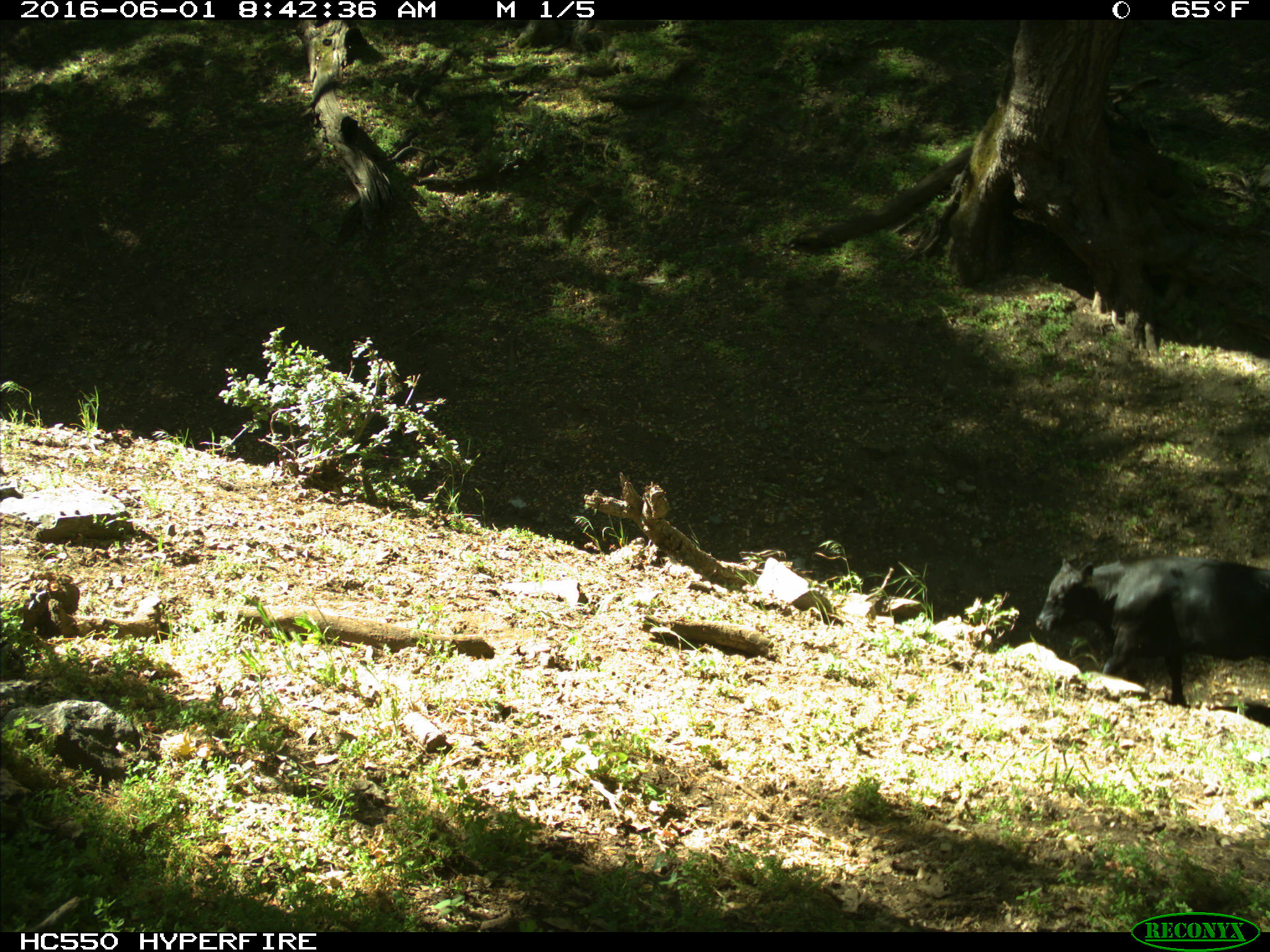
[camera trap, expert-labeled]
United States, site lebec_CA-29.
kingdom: Animalia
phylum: Chordata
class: Mammalia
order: Artiodactyla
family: Bovidae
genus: Bos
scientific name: Bos taurus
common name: domestic cow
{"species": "Bos taurus (domestic cow)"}